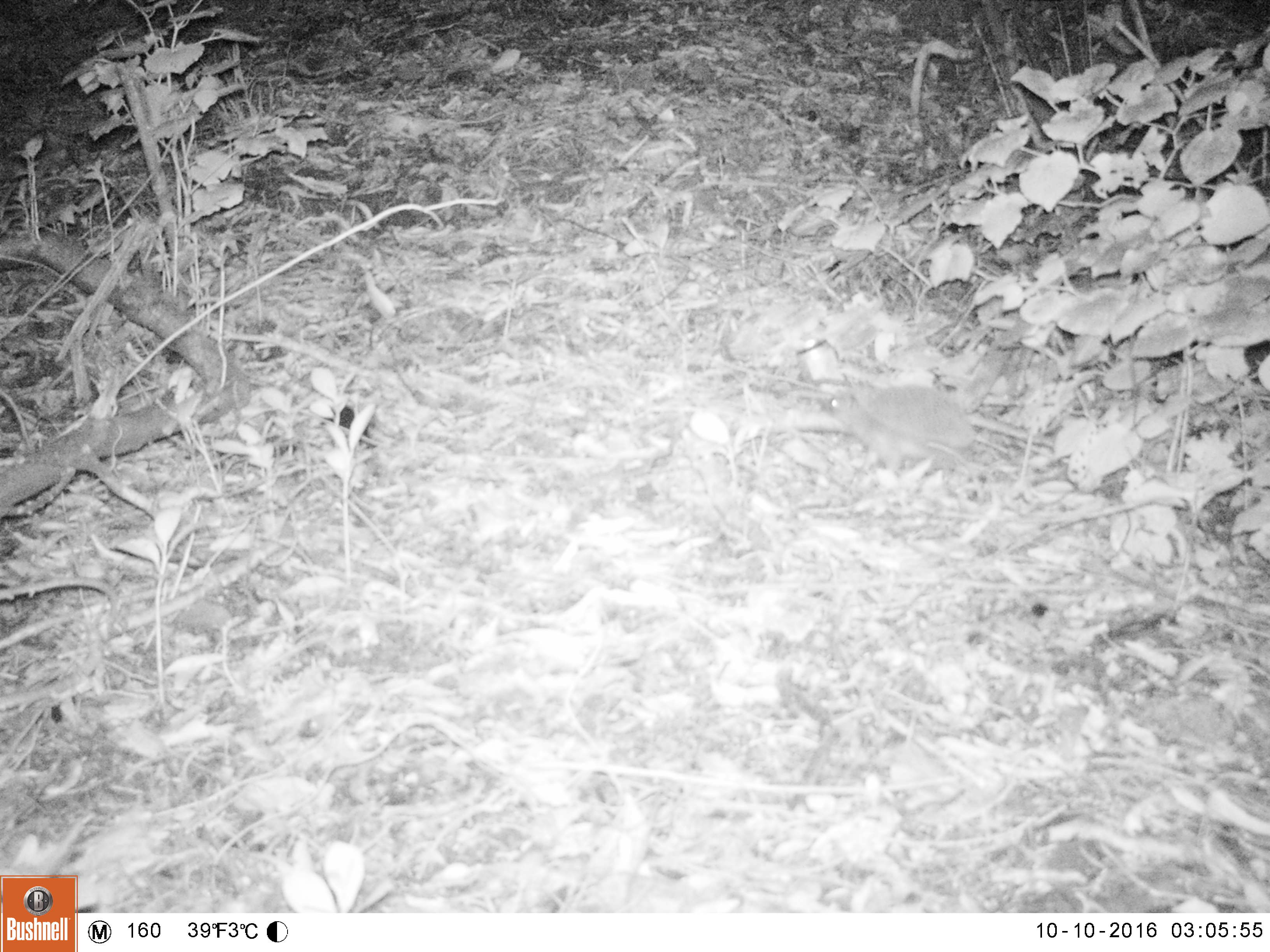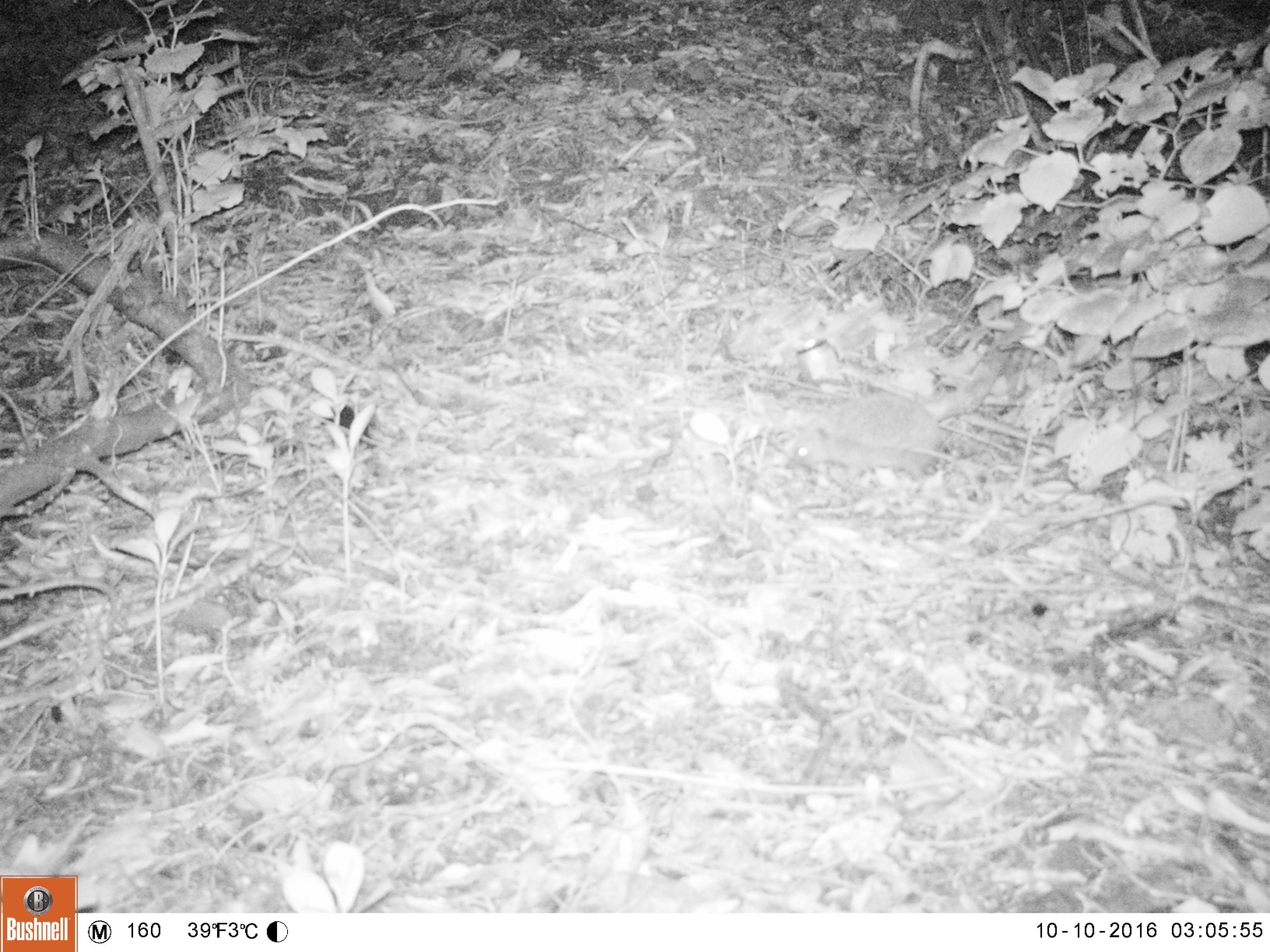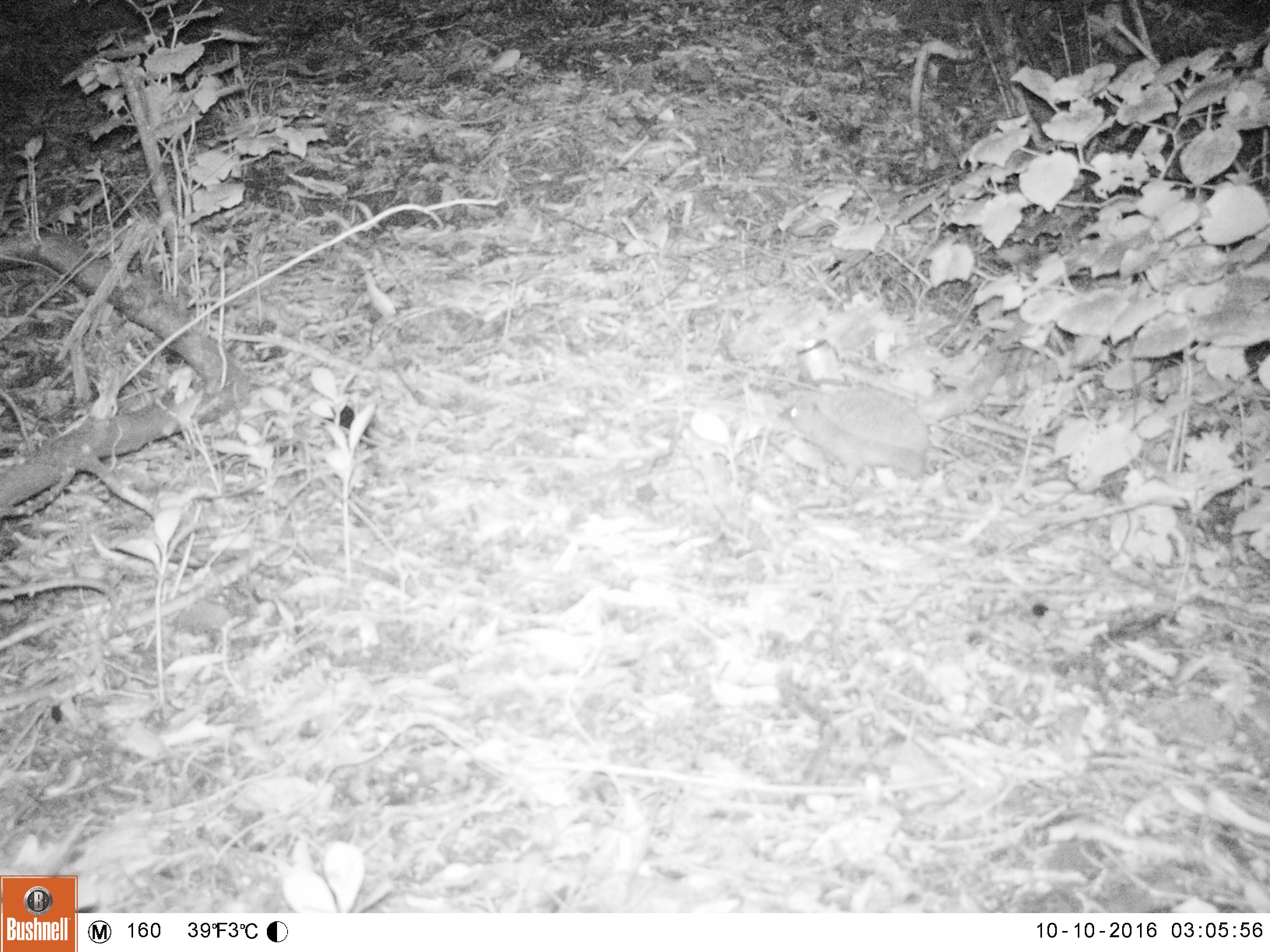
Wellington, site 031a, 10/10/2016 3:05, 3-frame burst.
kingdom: Animalia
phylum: Chordata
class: Mammalia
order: Eulipotyphla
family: Erinaceidae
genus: Erinaceus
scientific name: Erinaceus europaeus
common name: hedgehog